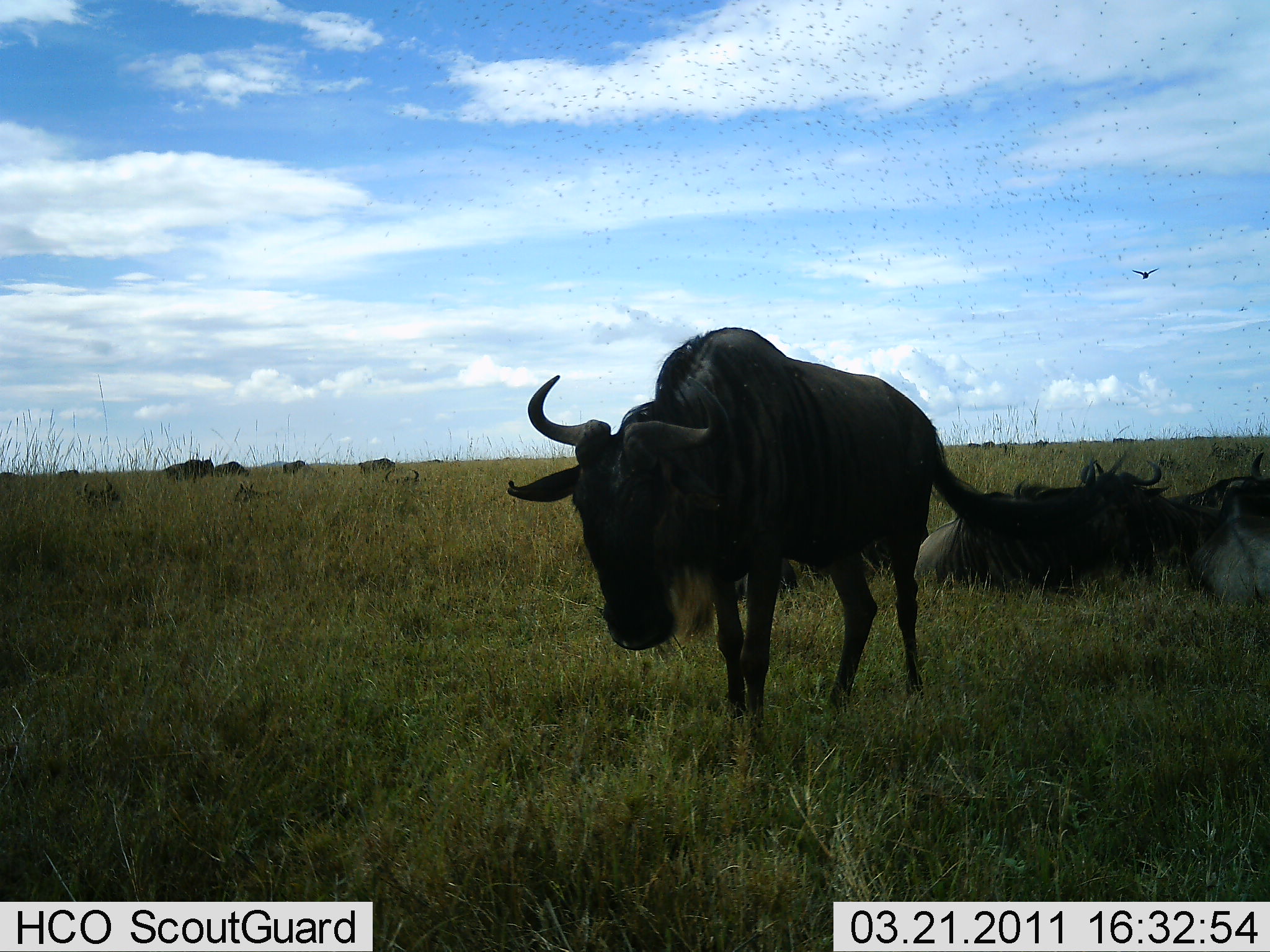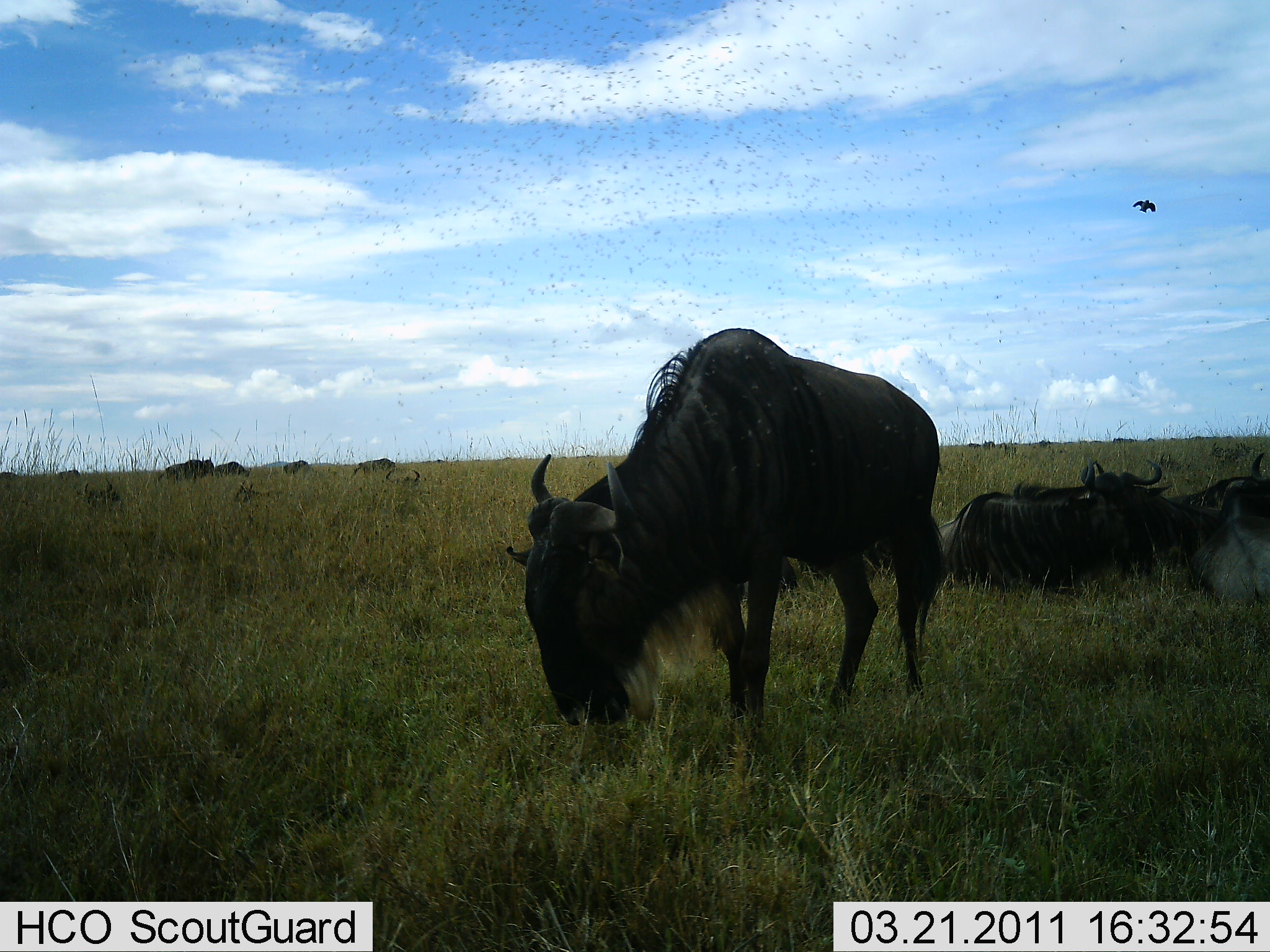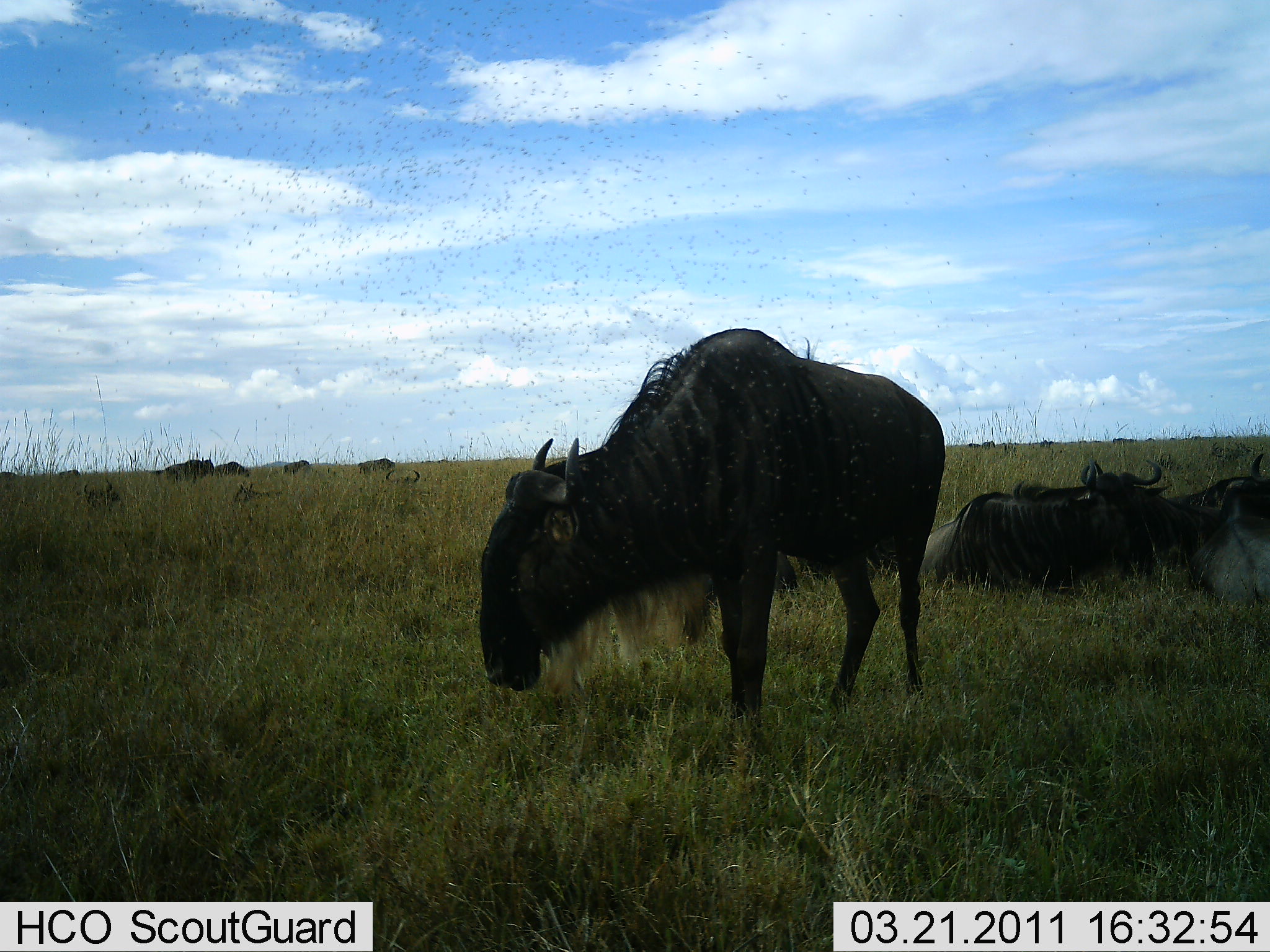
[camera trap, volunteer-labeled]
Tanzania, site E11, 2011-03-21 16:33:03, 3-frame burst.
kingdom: Animalia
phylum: Chordata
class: Mammalia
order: Artiodactyla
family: Bovidae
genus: Connochaetes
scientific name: Connochaetes taurinus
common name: blue wildebeest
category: wildebeest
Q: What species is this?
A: Wildebeest (blue wildebeest) (Connochaetes taurinus).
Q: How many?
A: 8.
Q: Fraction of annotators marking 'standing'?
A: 31%.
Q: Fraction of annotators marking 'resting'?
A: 69%.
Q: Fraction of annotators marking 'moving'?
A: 0%.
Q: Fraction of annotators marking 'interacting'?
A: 0%.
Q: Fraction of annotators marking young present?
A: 0%.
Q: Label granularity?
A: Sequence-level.